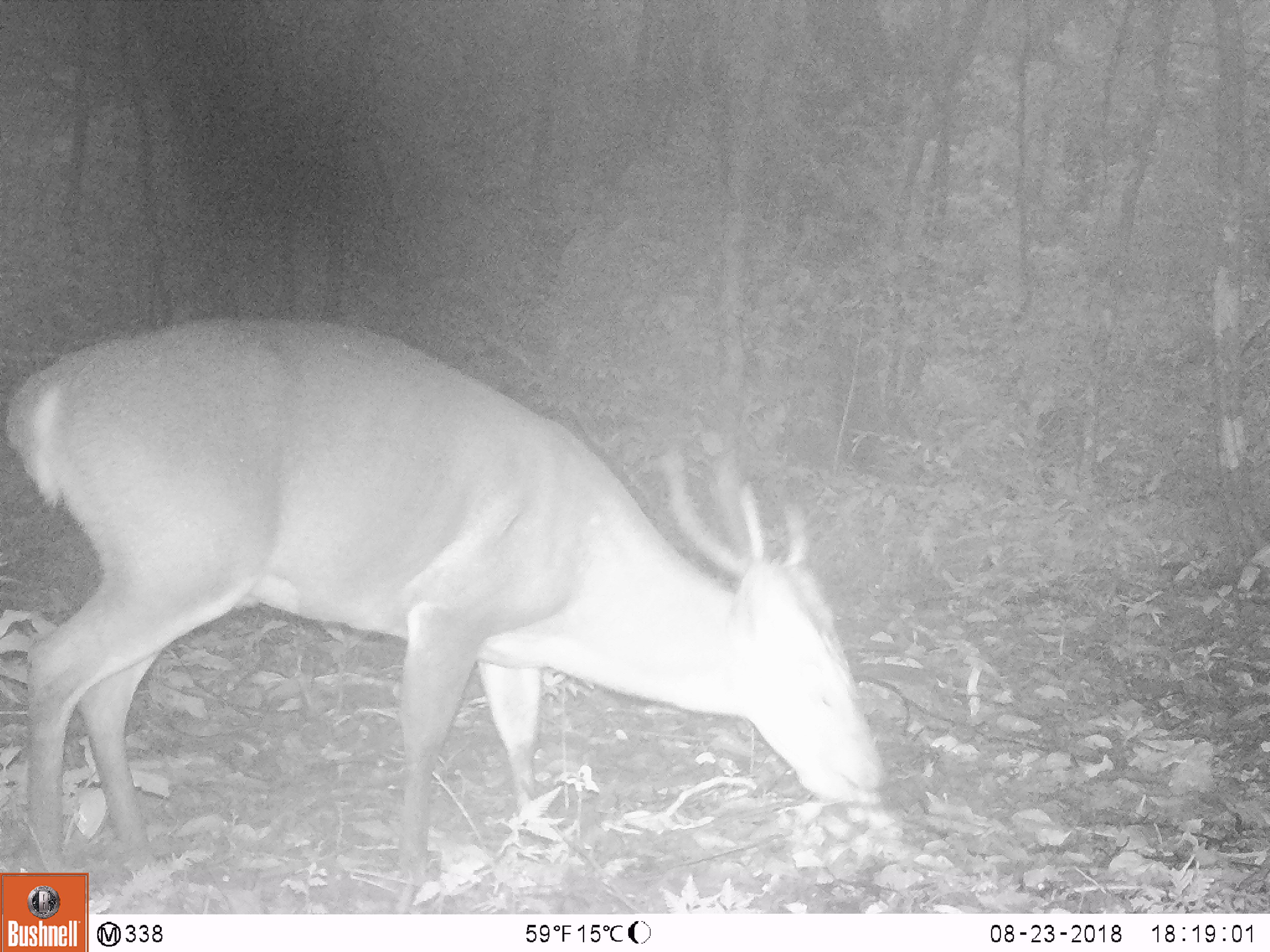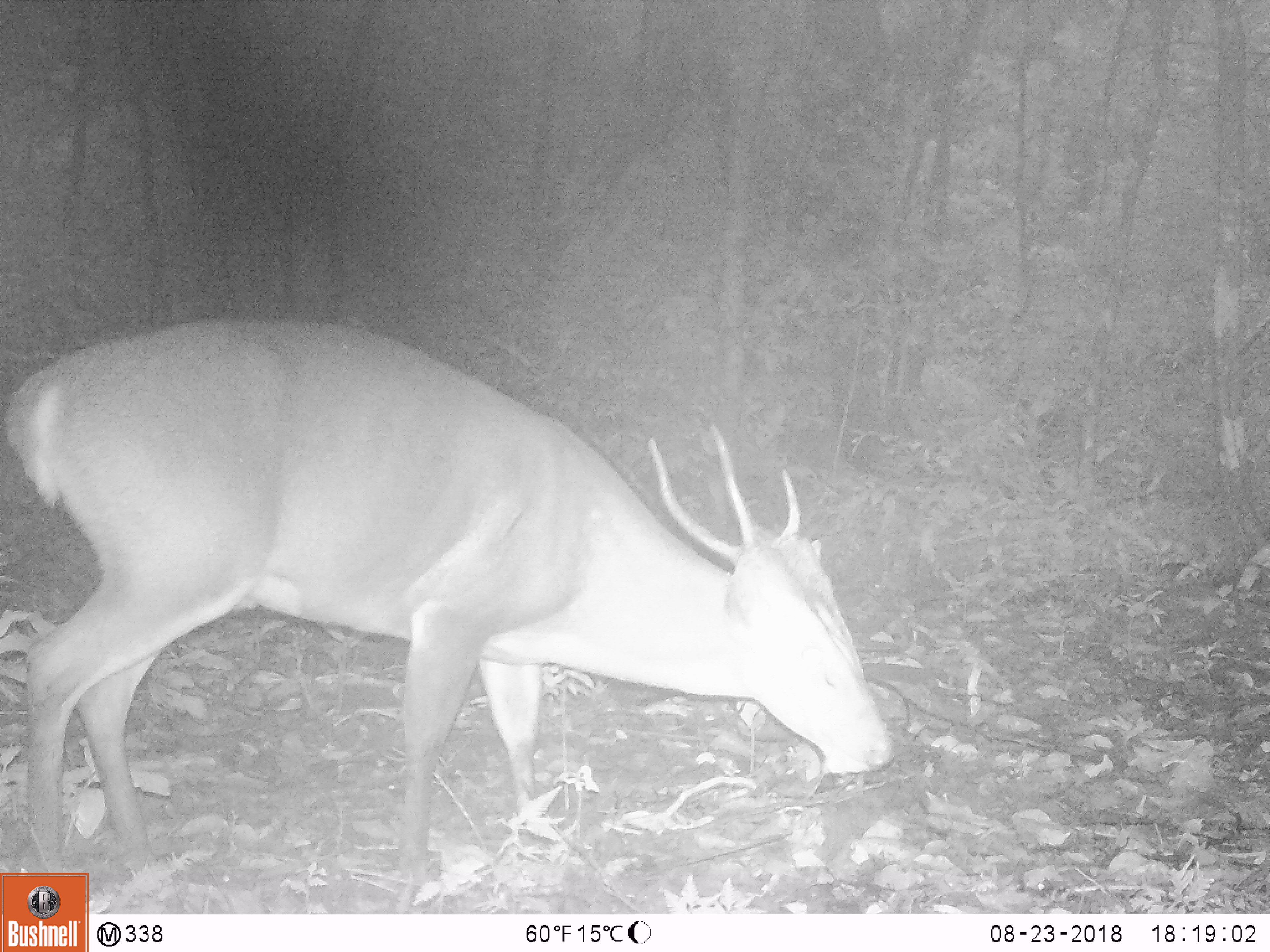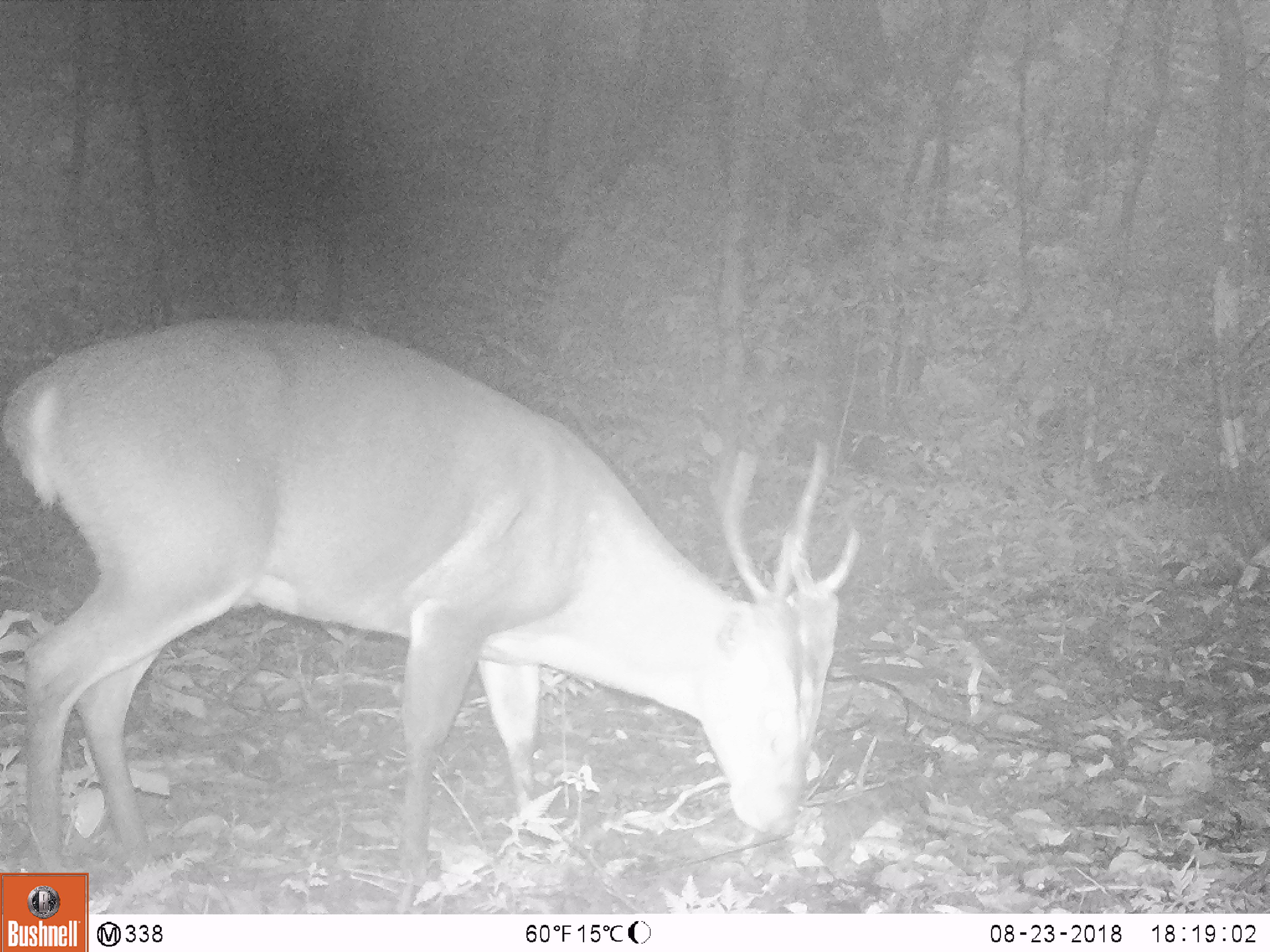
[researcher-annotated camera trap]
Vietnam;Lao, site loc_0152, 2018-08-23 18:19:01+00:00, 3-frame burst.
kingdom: Animalia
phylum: Chordata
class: Mammalia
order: Artiodactyla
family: Cervidae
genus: Muntiacus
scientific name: Muntiacus vuquangensis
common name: large-antlered muntjac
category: large antlered muntjac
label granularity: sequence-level